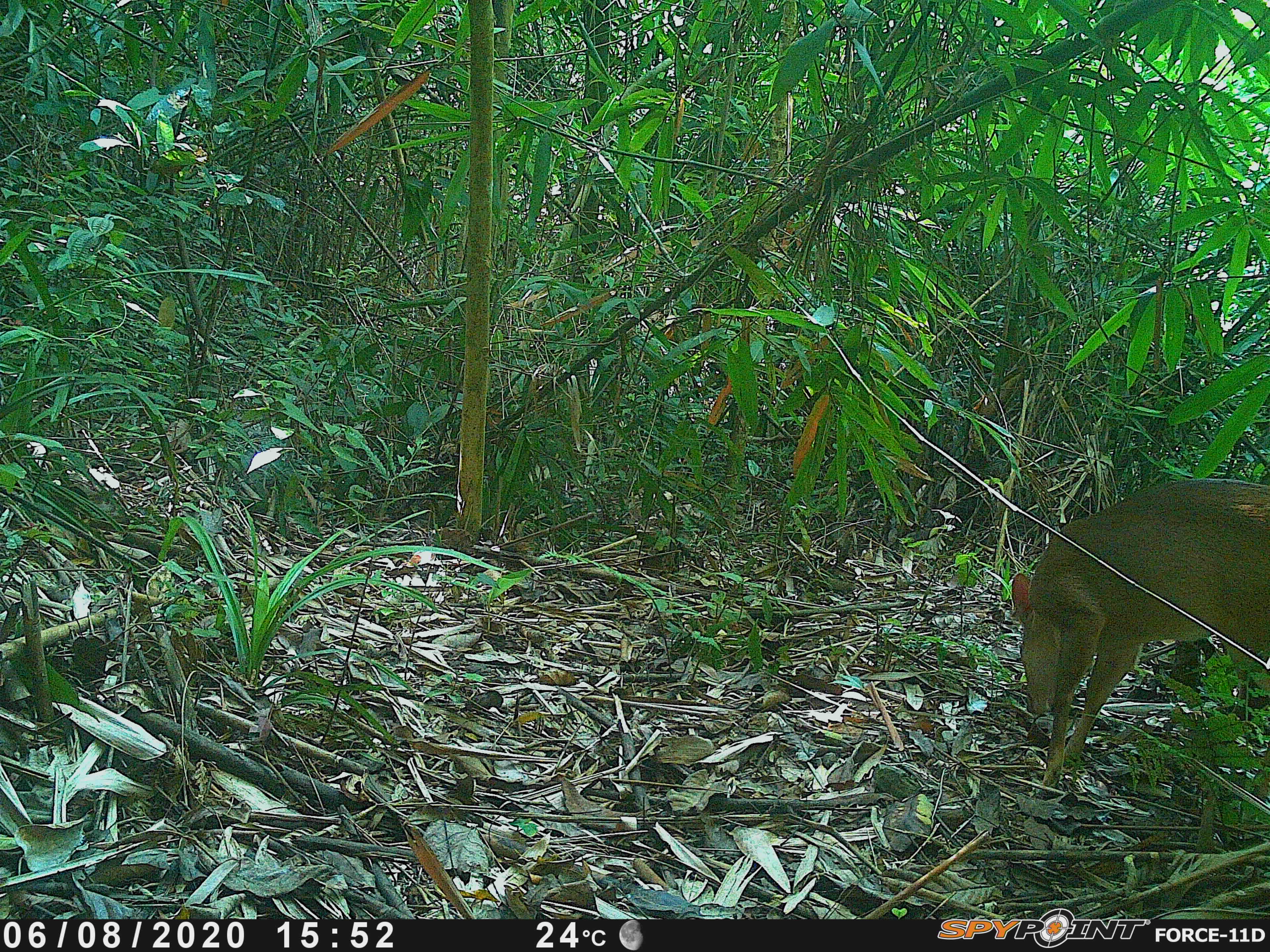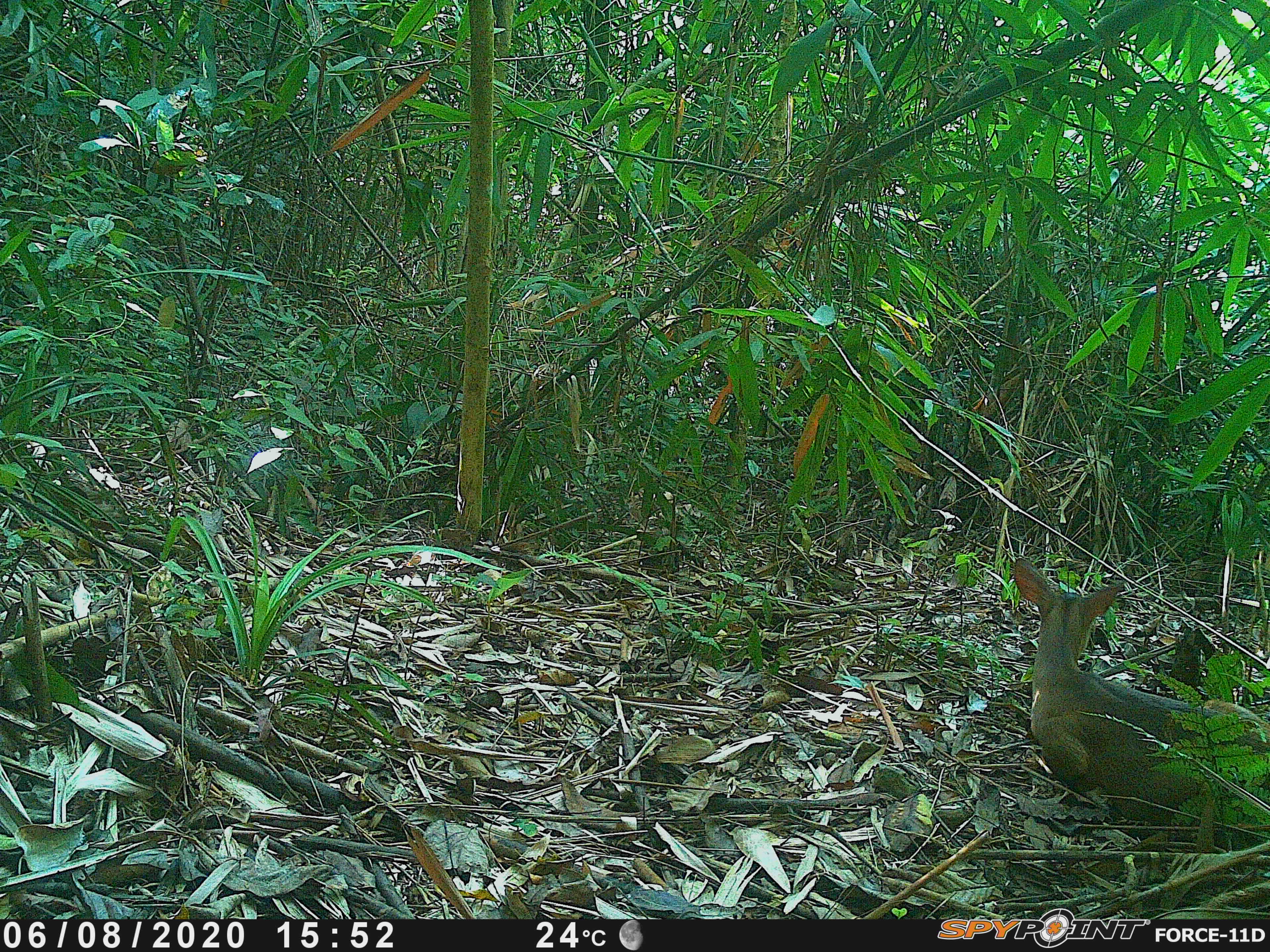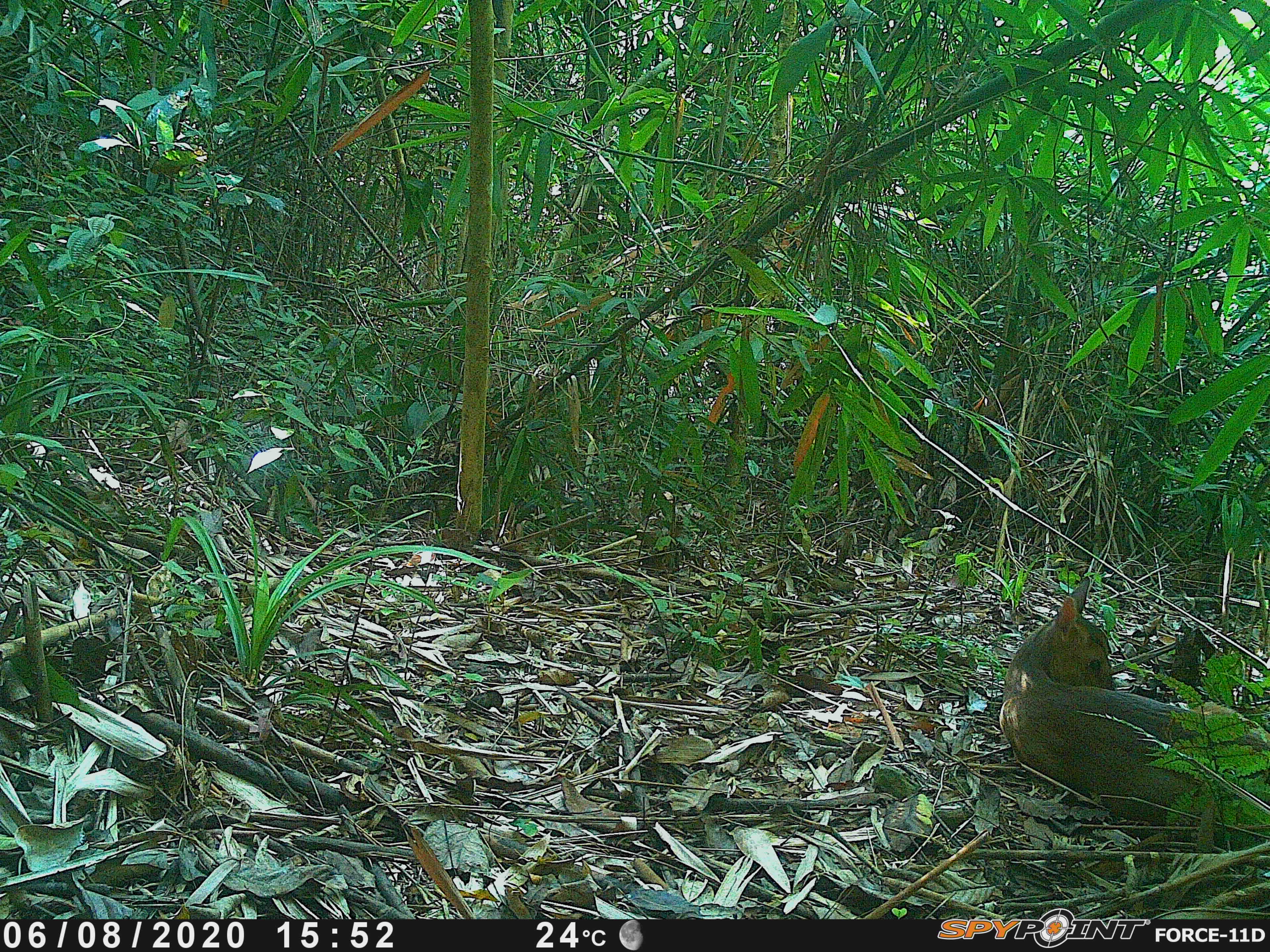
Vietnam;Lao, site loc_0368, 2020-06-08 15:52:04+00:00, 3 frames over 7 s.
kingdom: Animalia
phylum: Chordata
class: Mammalia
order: Artiodactyla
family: Cervidae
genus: Muntiacus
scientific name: Muntiacus vuquangensis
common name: large-antlered muntjac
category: large antlered muntjac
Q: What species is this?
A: Large antlered muntjac (large-antlered muntjac) (Muntiacus vuquangensis).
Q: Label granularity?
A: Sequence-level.